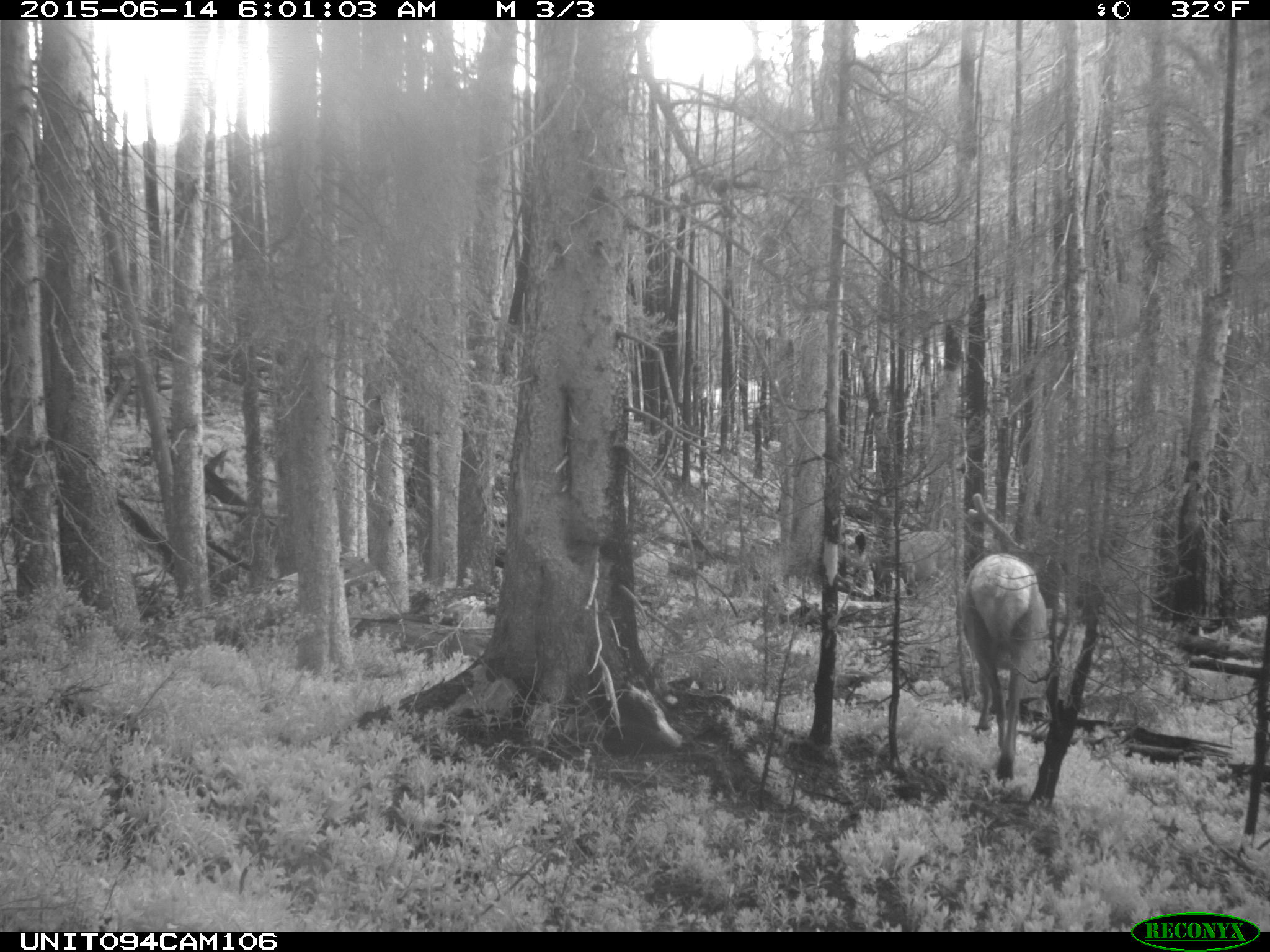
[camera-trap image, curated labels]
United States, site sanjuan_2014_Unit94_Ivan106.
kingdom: Animalia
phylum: Chordata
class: Mammalia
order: Artiodactyla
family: Cervidae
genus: Cervus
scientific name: Cervus elaphus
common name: red deer